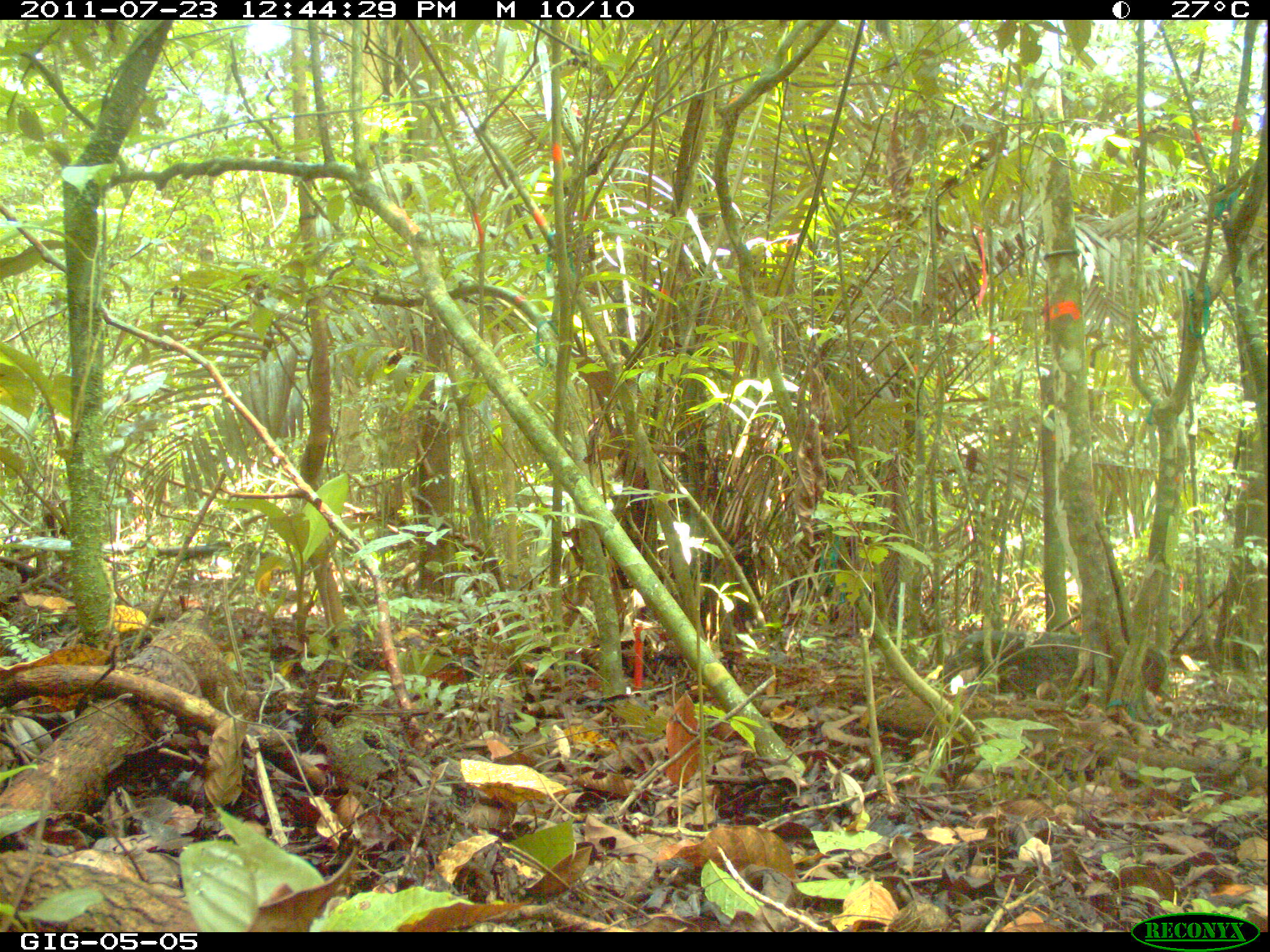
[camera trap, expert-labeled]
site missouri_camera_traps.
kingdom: Animalia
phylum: Chordata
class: Mammalia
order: Rodentia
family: Sciuridae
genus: Tamiasciurus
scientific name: Tamiasciurus hudsonicus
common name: red squirrel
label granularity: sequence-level